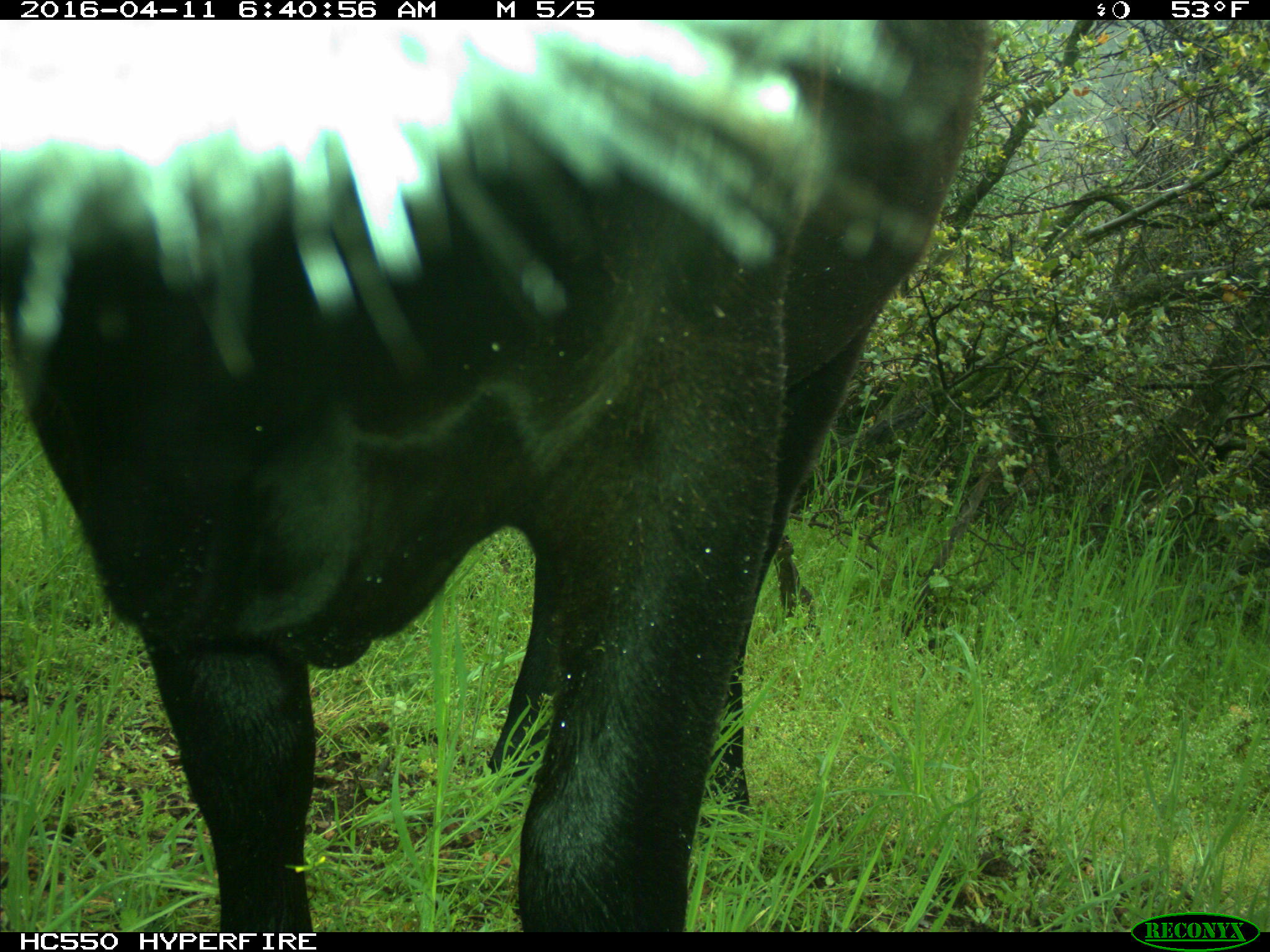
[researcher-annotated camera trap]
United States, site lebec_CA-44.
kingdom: Animalia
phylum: Chordata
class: Mammalia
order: Artiodactyla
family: Bovidae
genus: Bos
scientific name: Bos taurus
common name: domestic cow